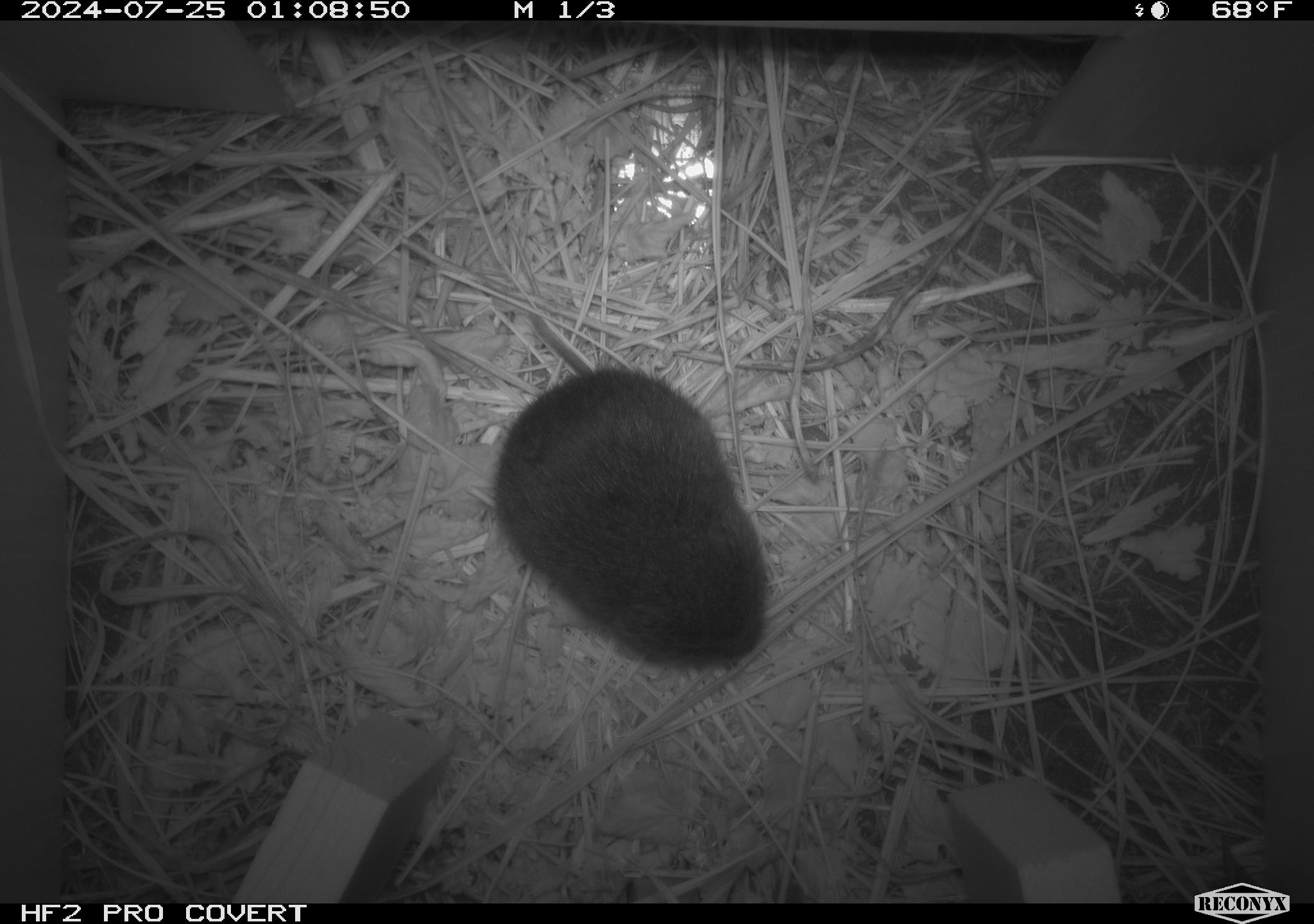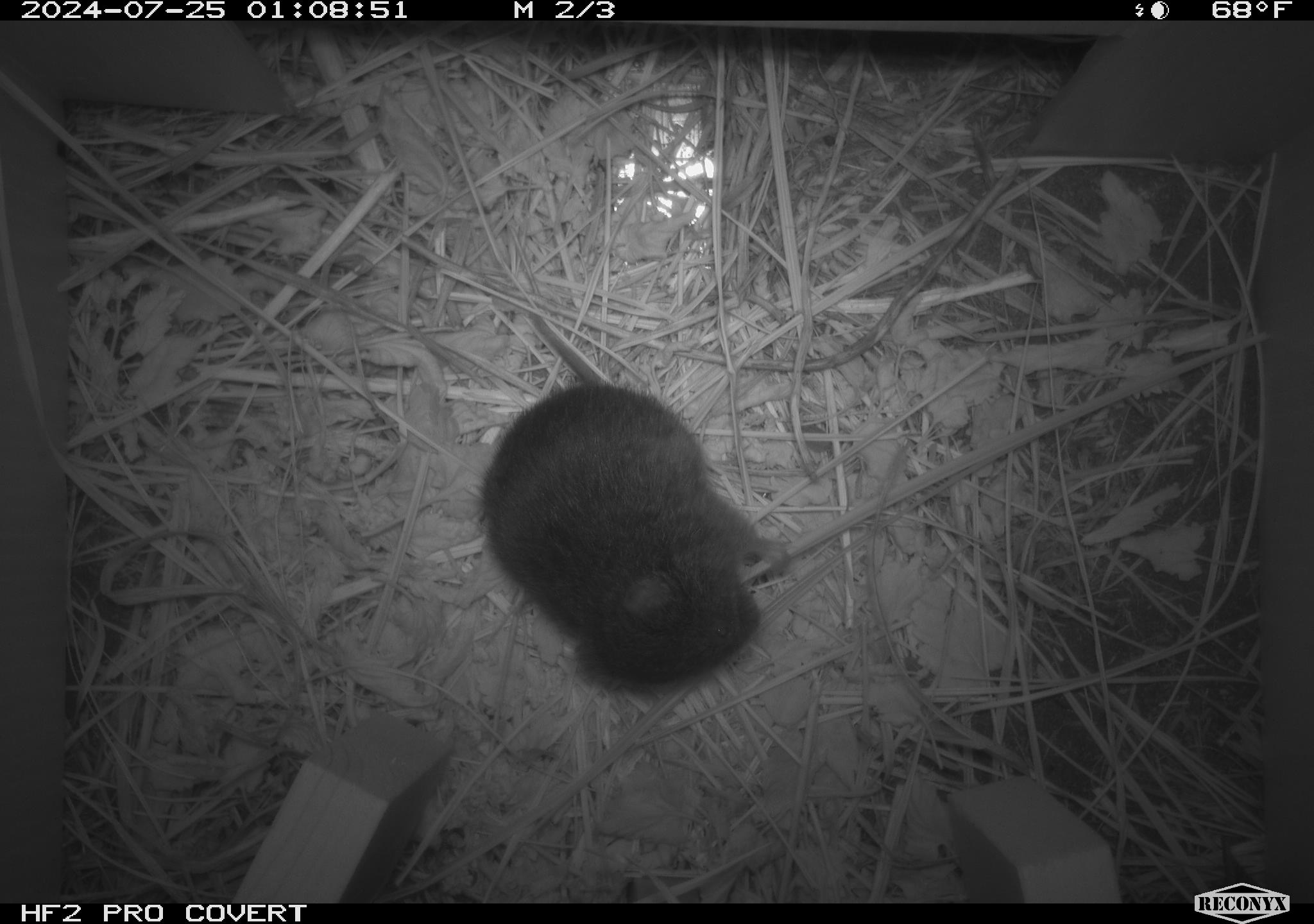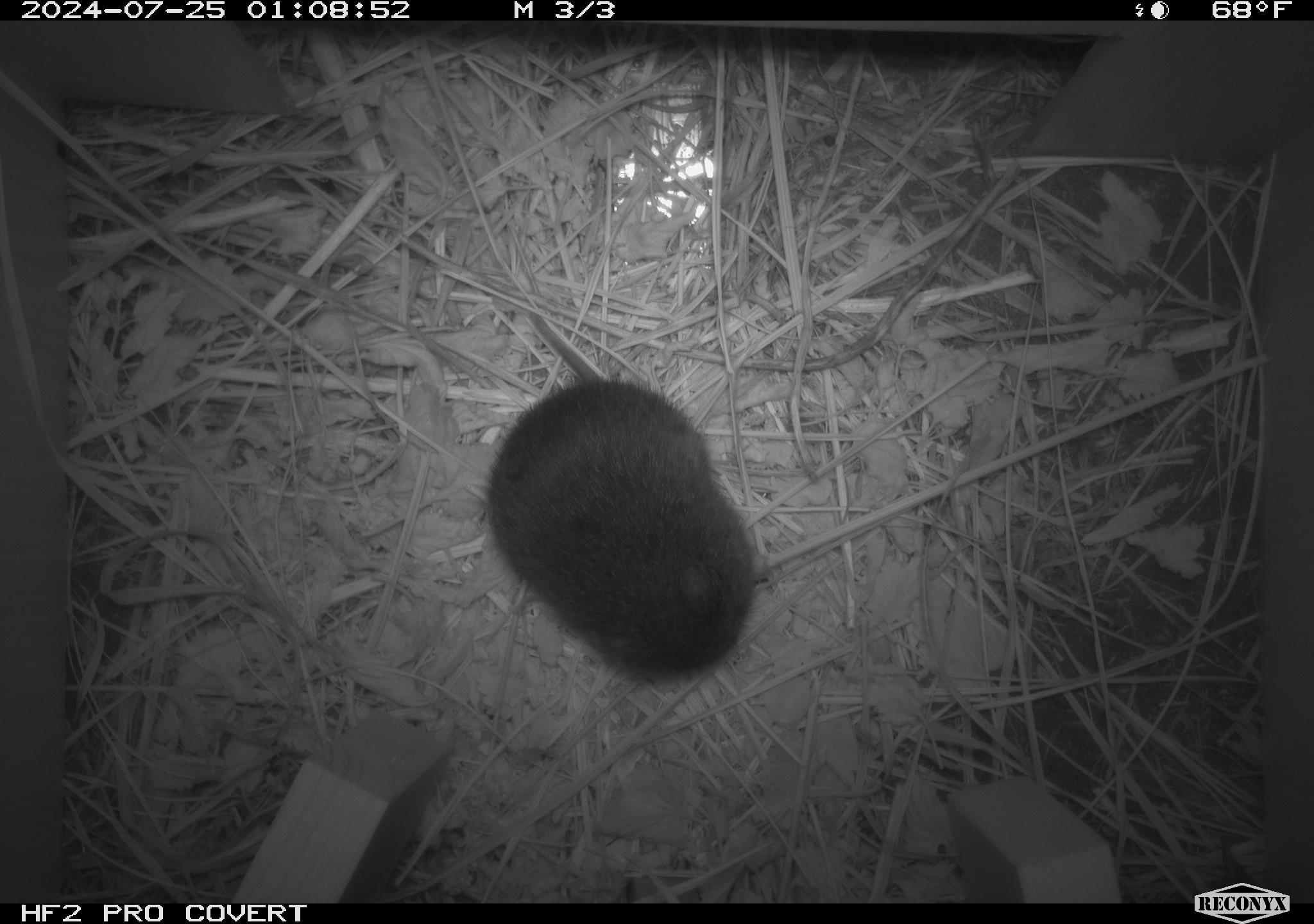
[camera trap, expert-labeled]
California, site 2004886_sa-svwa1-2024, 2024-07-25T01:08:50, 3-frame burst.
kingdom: Animalia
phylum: Chordata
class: Mammalia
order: Rodentia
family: Cricetidae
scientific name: Arvicolinae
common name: voles, lemmings, and muskrats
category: arvicolinae subfamily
Arvicolinae subfamily (voles, lemmings, and muskrats) (Arvicolinae).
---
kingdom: Animalia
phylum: Arthropoda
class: Malacostraca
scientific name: Malacostraca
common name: amphipods, crabs, isopods, krill, lobsters and shrimps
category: malacostracan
Malacostracan (amphipods, crabs, isopods, krill, lobsters and shrimps) (Malacostraca).